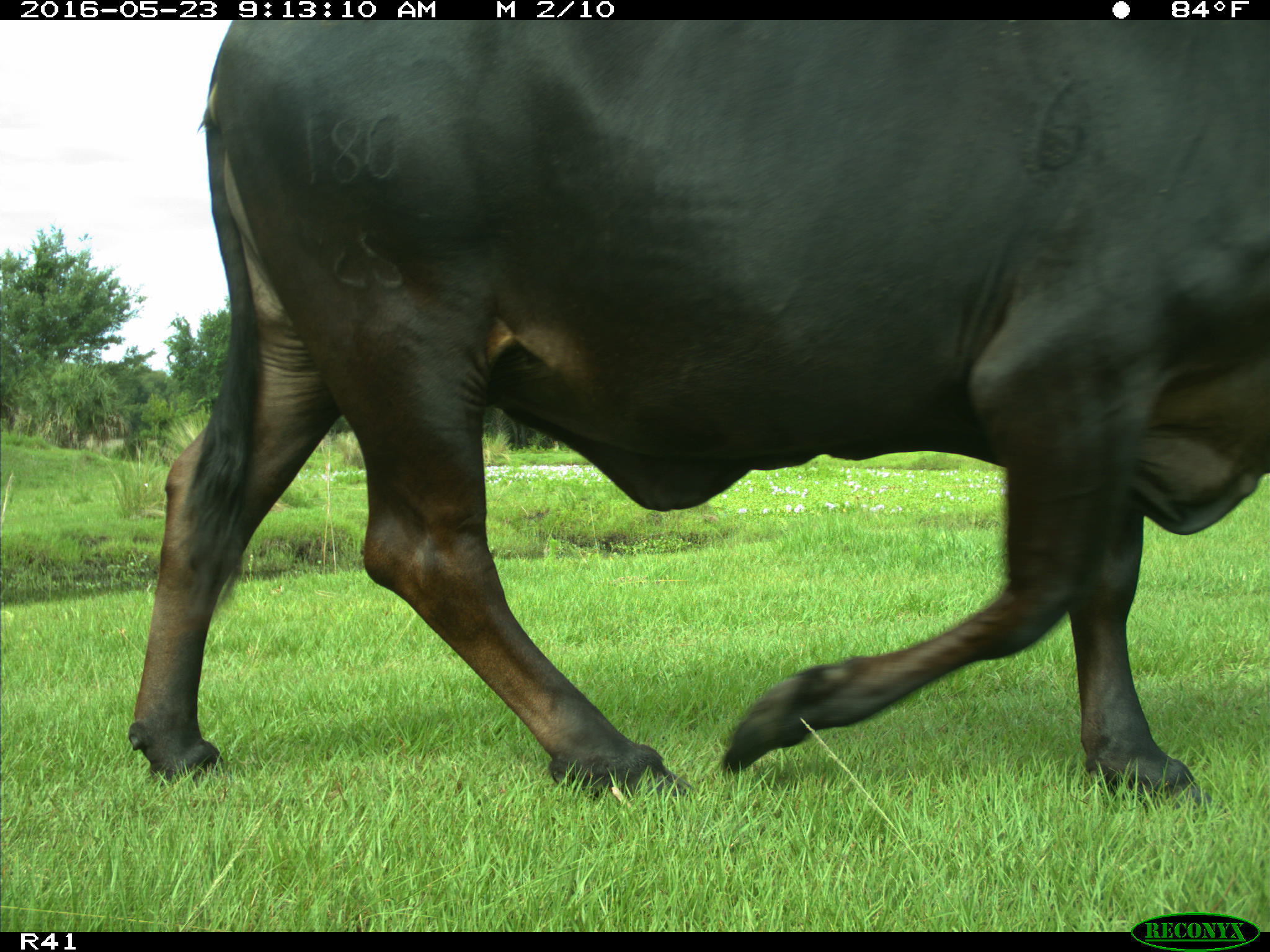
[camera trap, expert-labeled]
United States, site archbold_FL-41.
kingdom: Animalia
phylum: Chordata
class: Mammalia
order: Artiodactyla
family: Bovidae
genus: Bos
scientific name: Bos taurus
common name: domestic cow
Bos taurus (domestic cow).